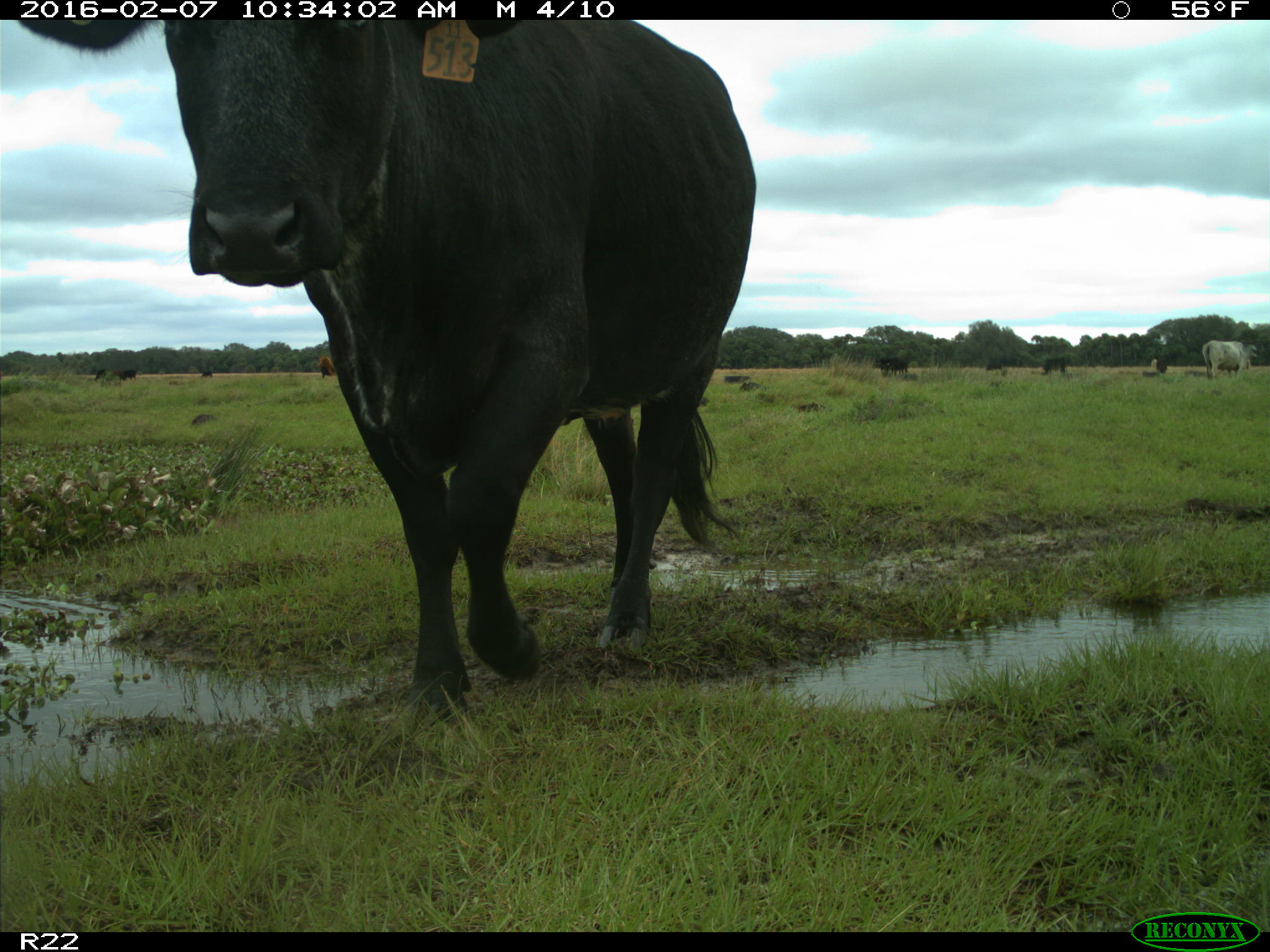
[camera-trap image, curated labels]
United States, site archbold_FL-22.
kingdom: Animalia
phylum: Chordata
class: Mammalia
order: Artiodactyla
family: Bovidae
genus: Bos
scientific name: Bos taurus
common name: domestic cow